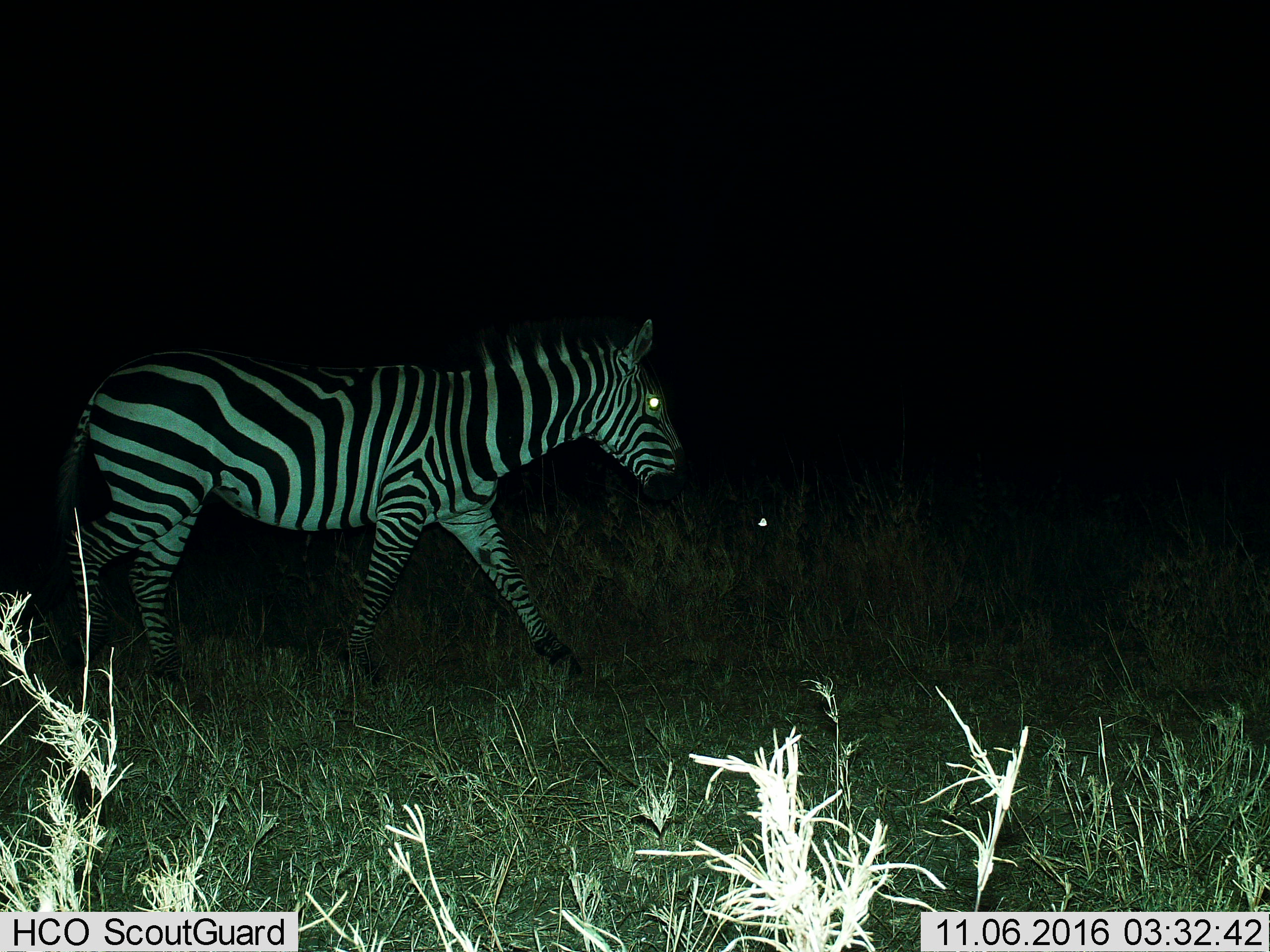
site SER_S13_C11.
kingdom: Animalia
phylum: Chordata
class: Mammalia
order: Perissodactyla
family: Equidae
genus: Equus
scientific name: Equus quagga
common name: plains zebra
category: zebraplains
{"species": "zebraplains (plains zebra) (Equus quagga)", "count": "1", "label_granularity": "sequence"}